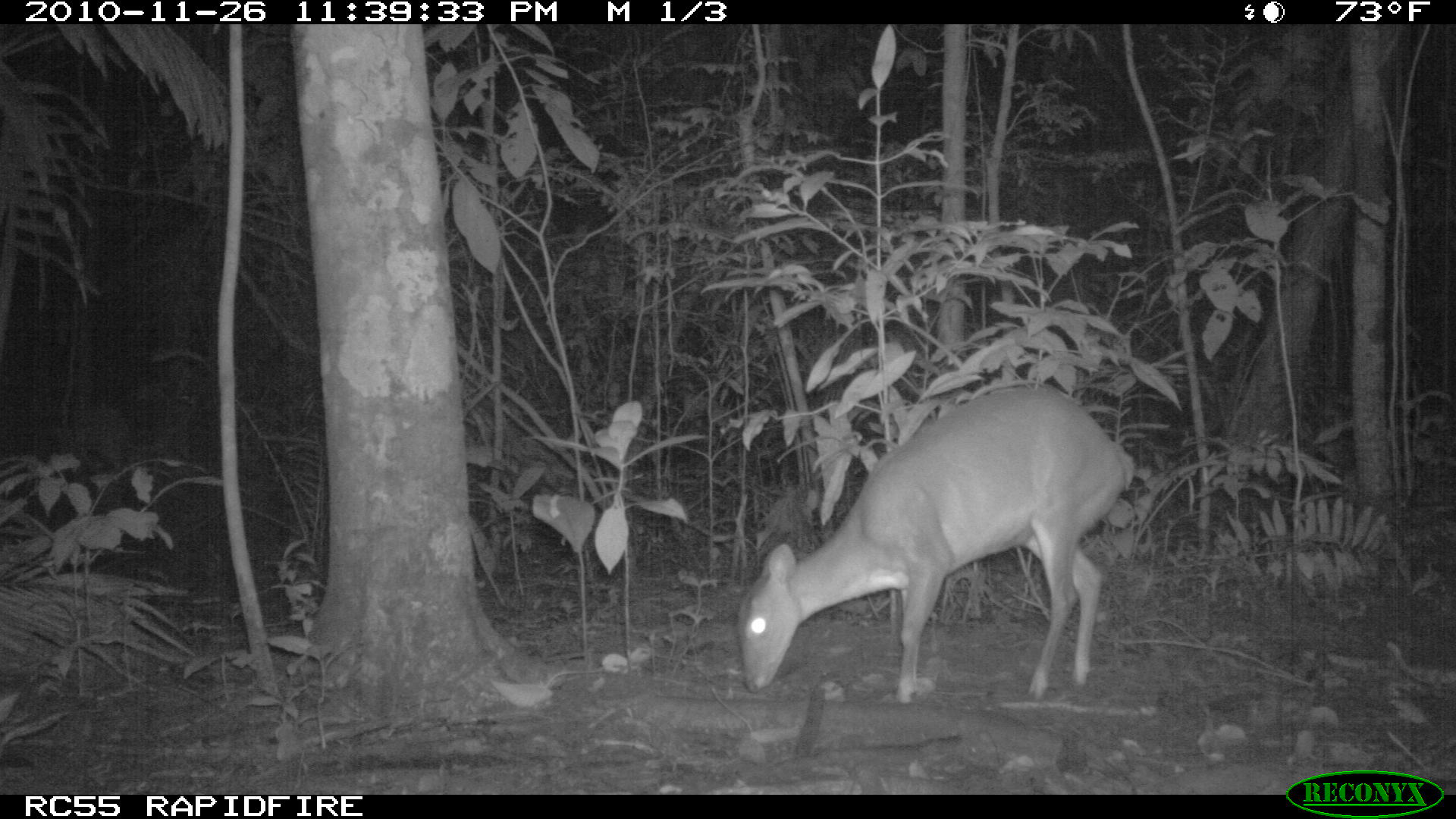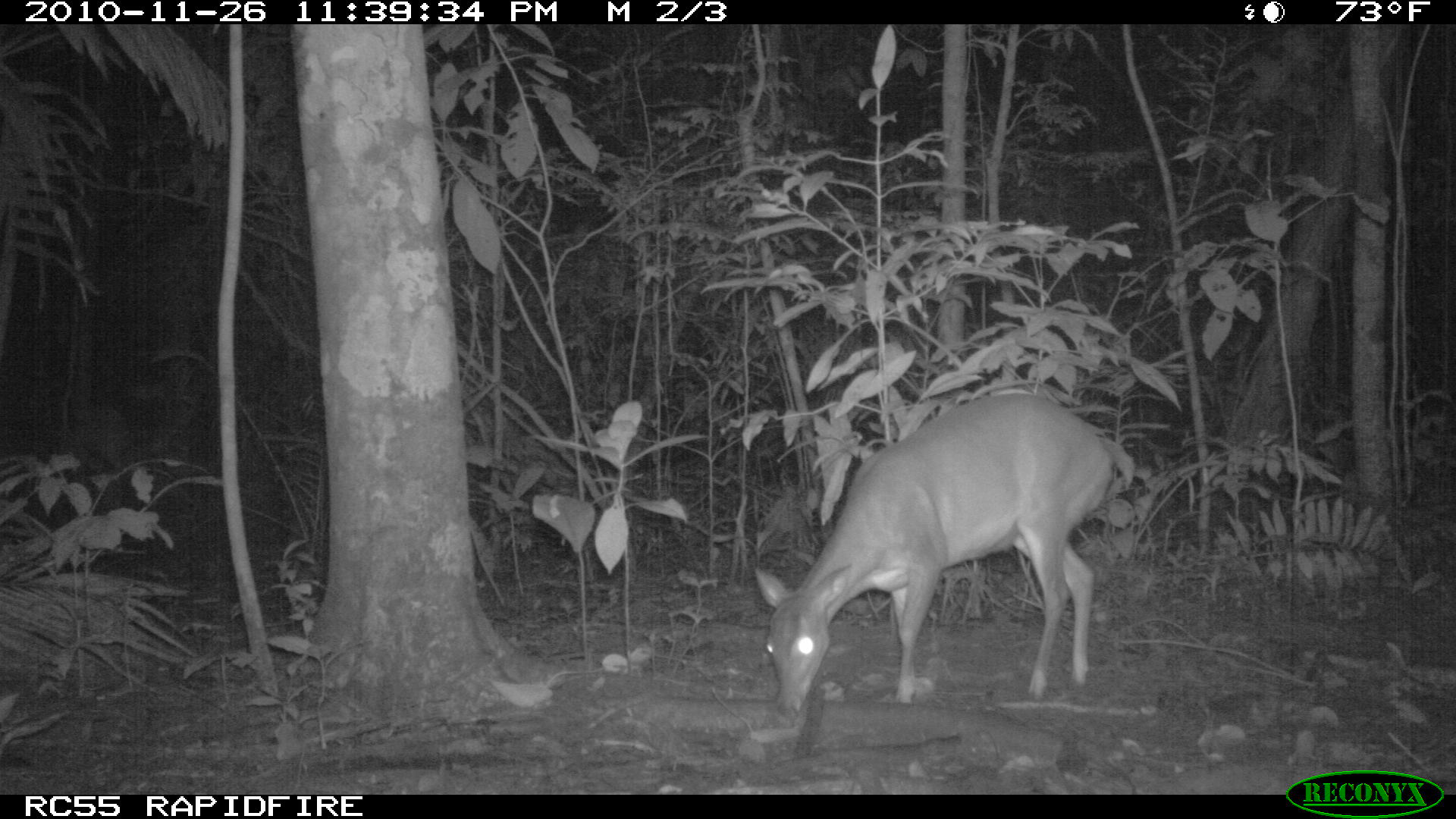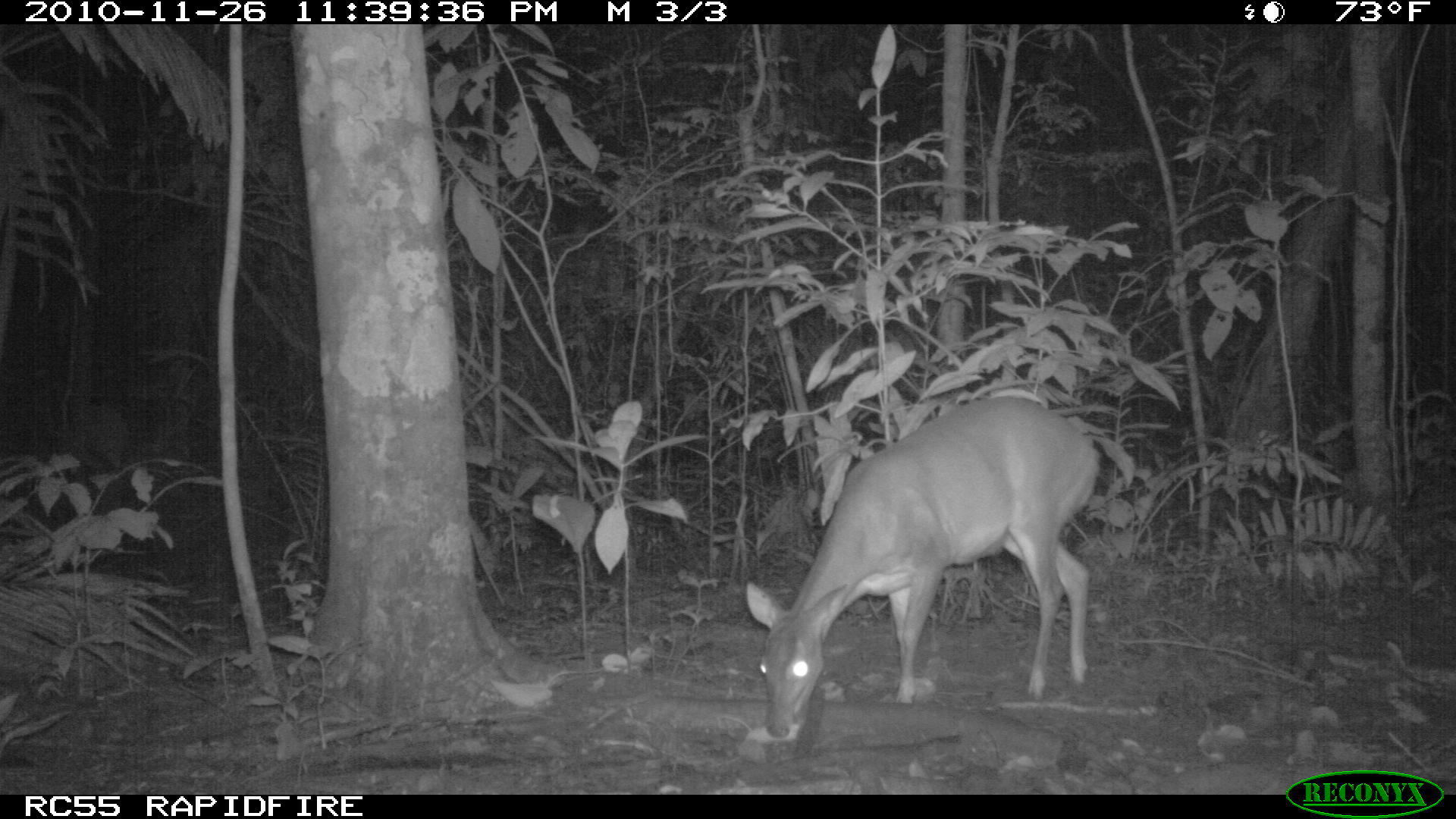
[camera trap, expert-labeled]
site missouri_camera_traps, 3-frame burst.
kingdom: Animalia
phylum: Chordata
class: Mammalia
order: Artiodactyla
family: Cervidae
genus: Mazama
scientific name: Mazama americana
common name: red brocket deer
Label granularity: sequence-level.